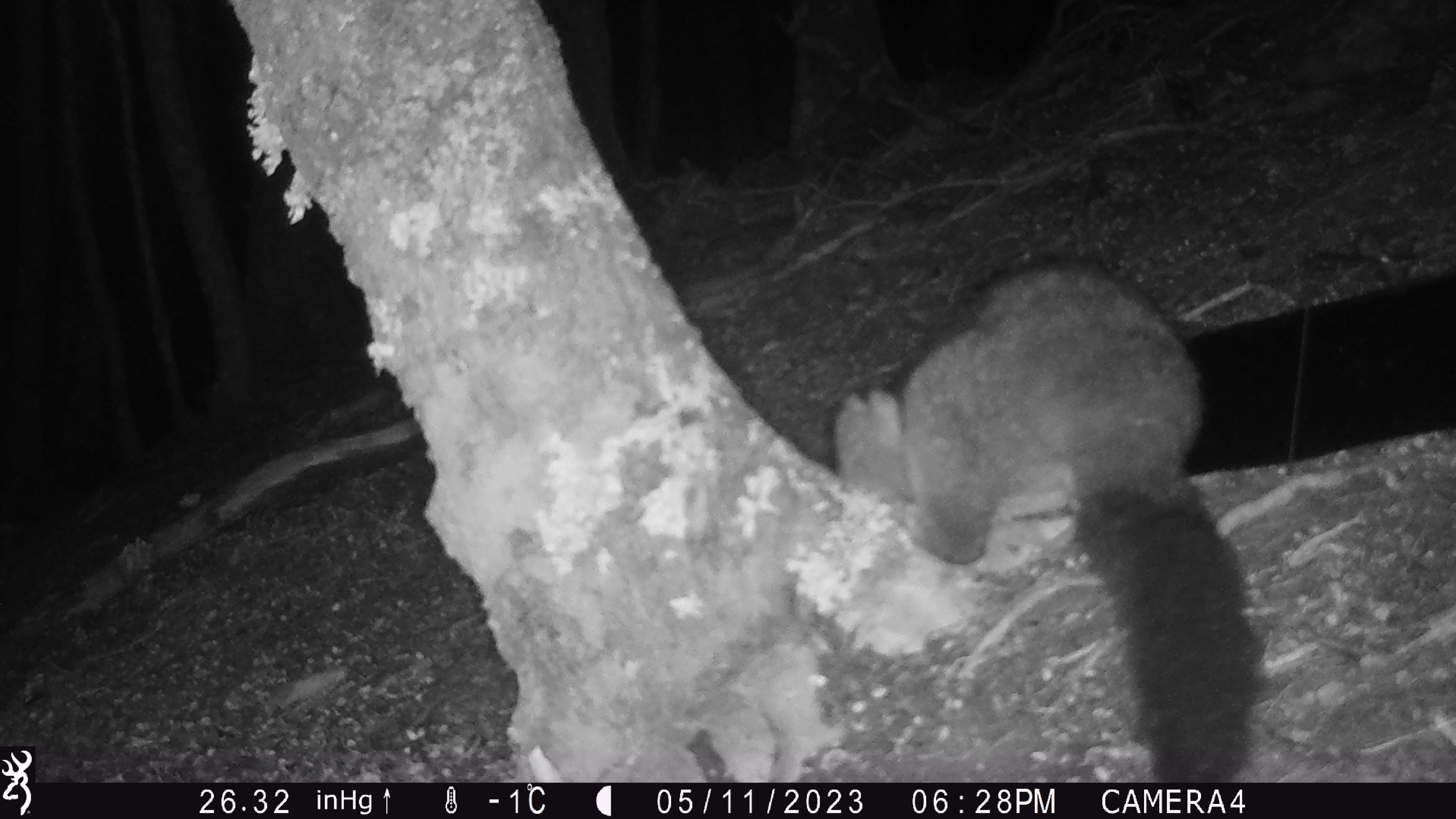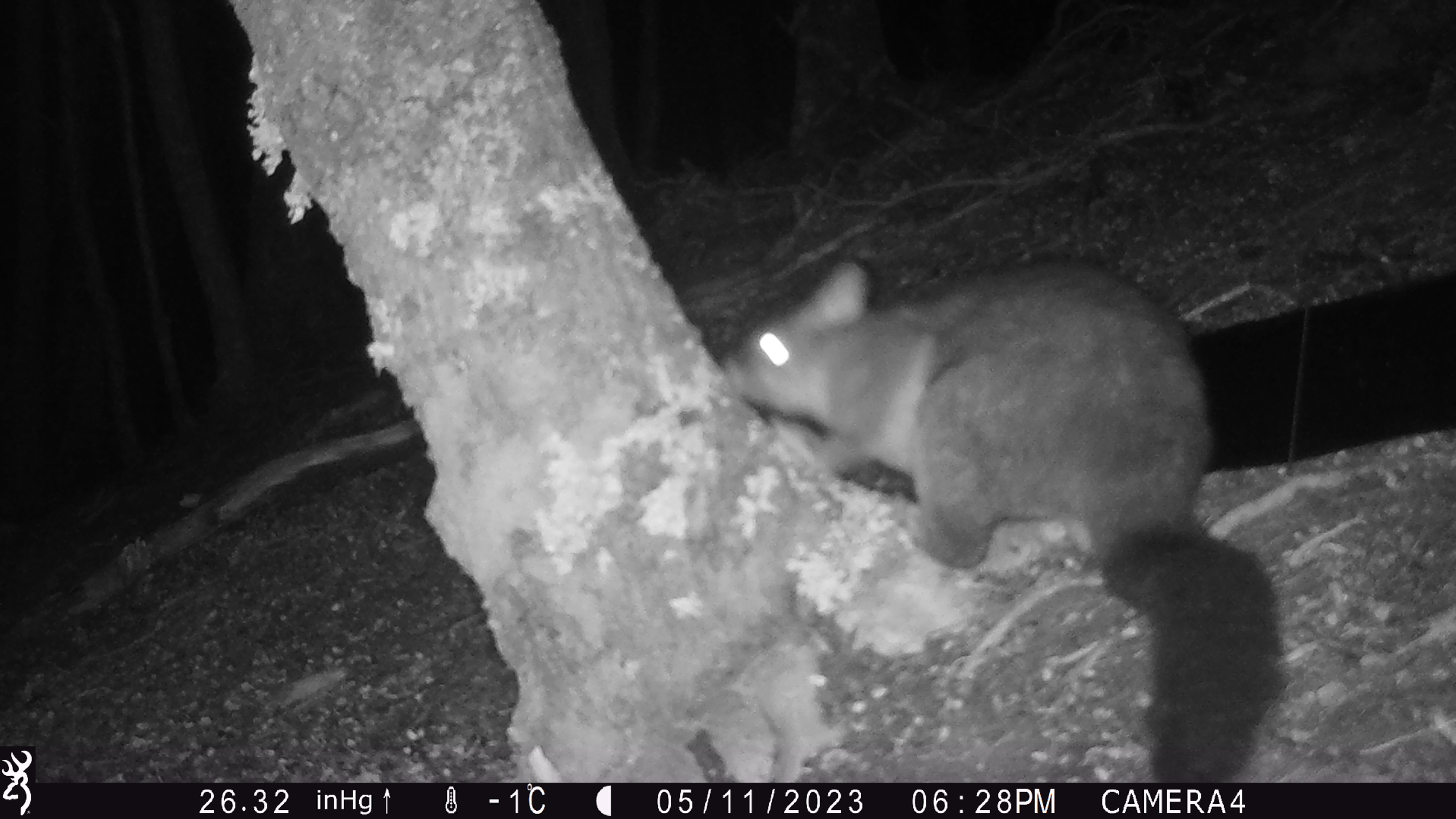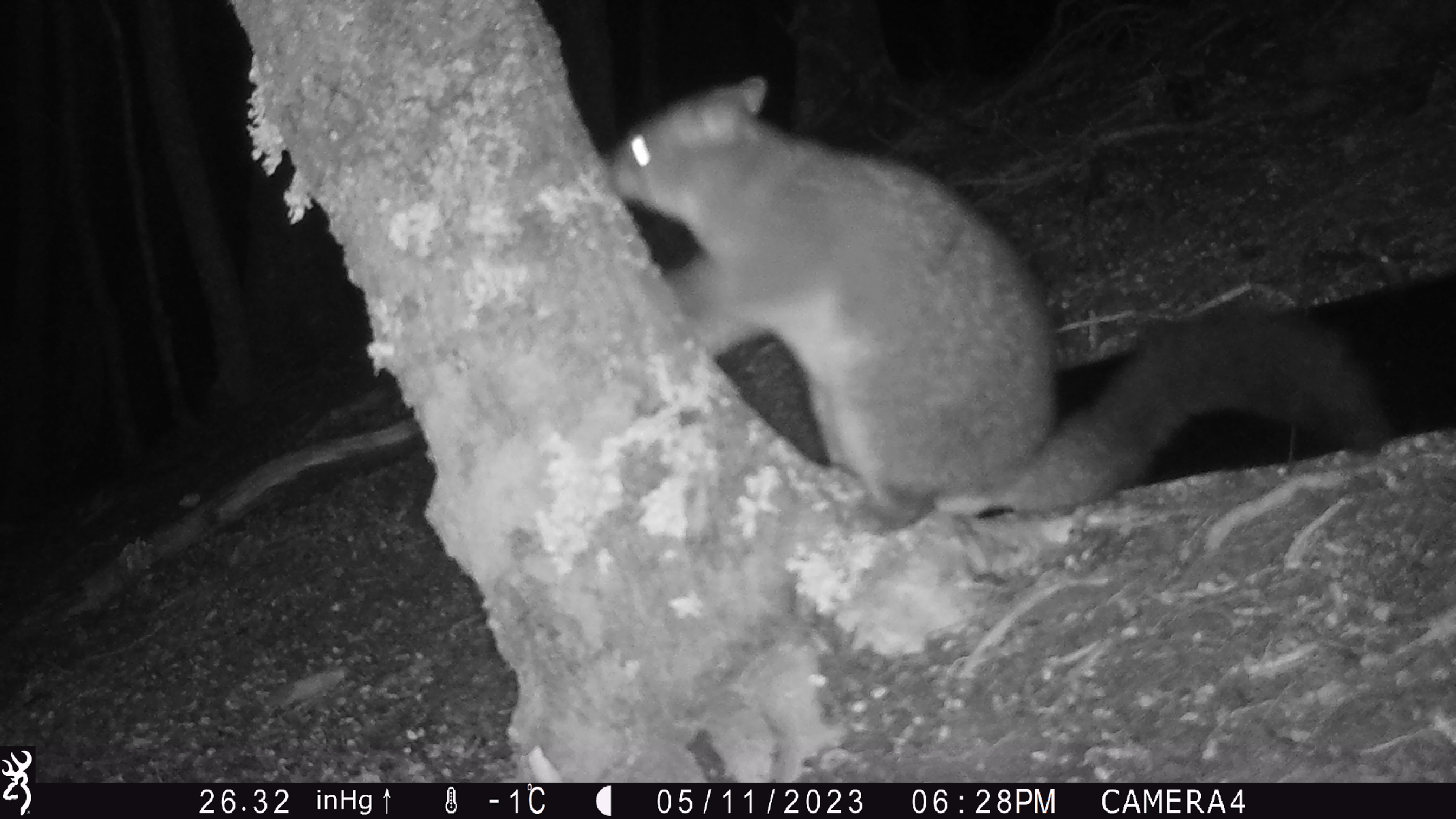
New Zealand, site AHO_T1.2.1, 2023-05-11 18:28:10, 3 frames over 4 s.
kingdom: Animalia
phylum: Chordata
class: Mammalia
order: Carnivora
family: Mustelidae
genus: Mustela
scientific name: Mustela erminea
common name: stoat